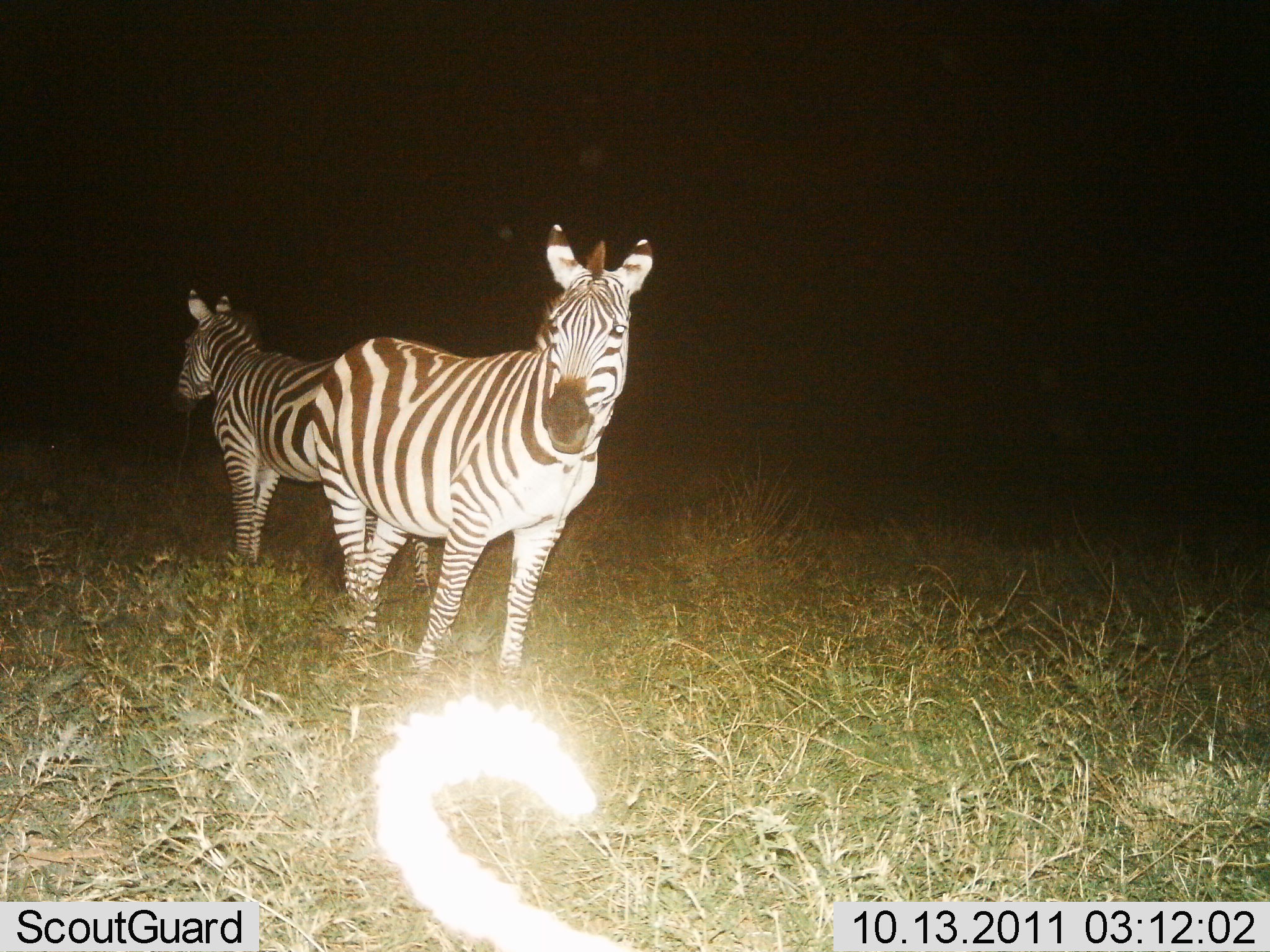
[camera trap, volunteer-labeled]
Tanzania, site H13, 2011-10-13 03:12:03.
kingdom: Animalia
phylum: Chordata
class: Mammalia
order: Perissodactyla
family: Equidae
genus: Equus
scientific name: Equus quagga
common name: plains zebra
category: zebra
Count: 2.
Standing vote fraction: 100%.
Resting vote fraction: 0%.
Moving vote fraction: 0%.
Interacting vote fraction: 0%.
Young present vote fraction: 0%.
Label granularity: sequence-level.